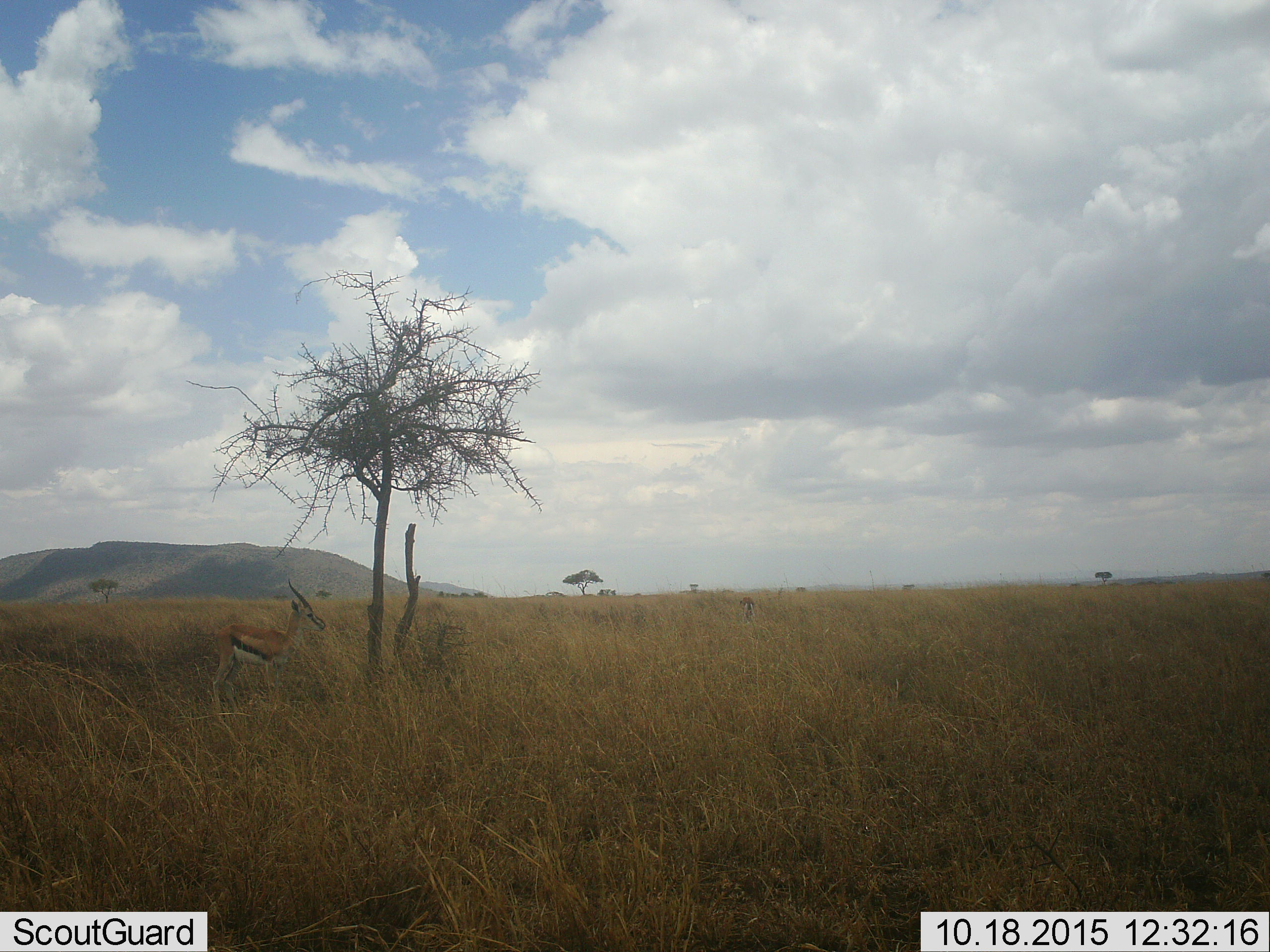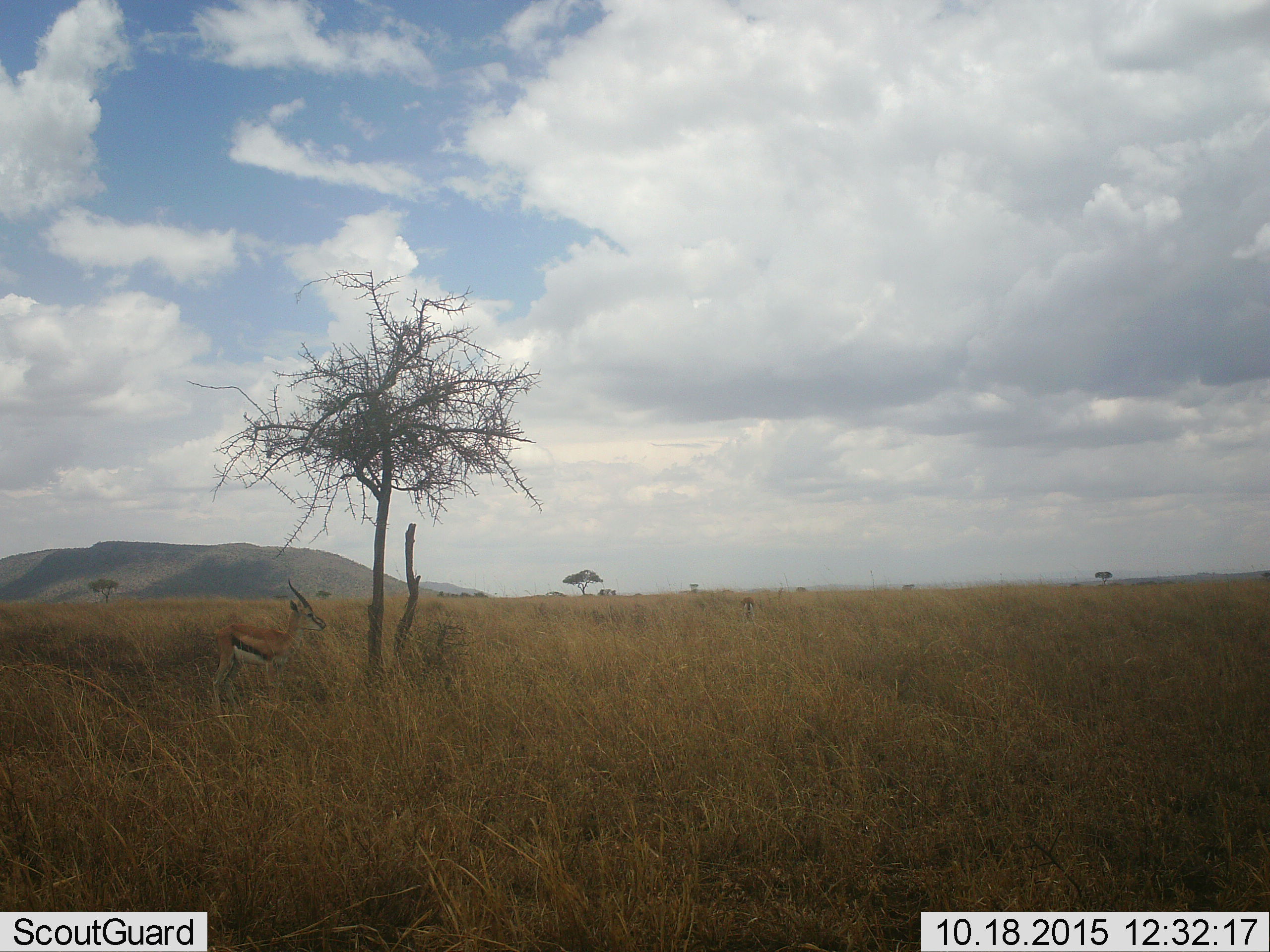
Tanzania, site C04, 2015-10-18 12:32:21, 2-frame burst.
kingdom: Animalia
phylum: Chordata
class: Mammalia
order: Artiodactyla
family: Bovidae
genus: Eudorcas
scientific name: Eudorcas thomsonii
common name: thomson's gazelle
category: gazellethomsons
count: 1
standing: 100%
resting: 0%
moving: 0%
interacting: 0%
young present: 0%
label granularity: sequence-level